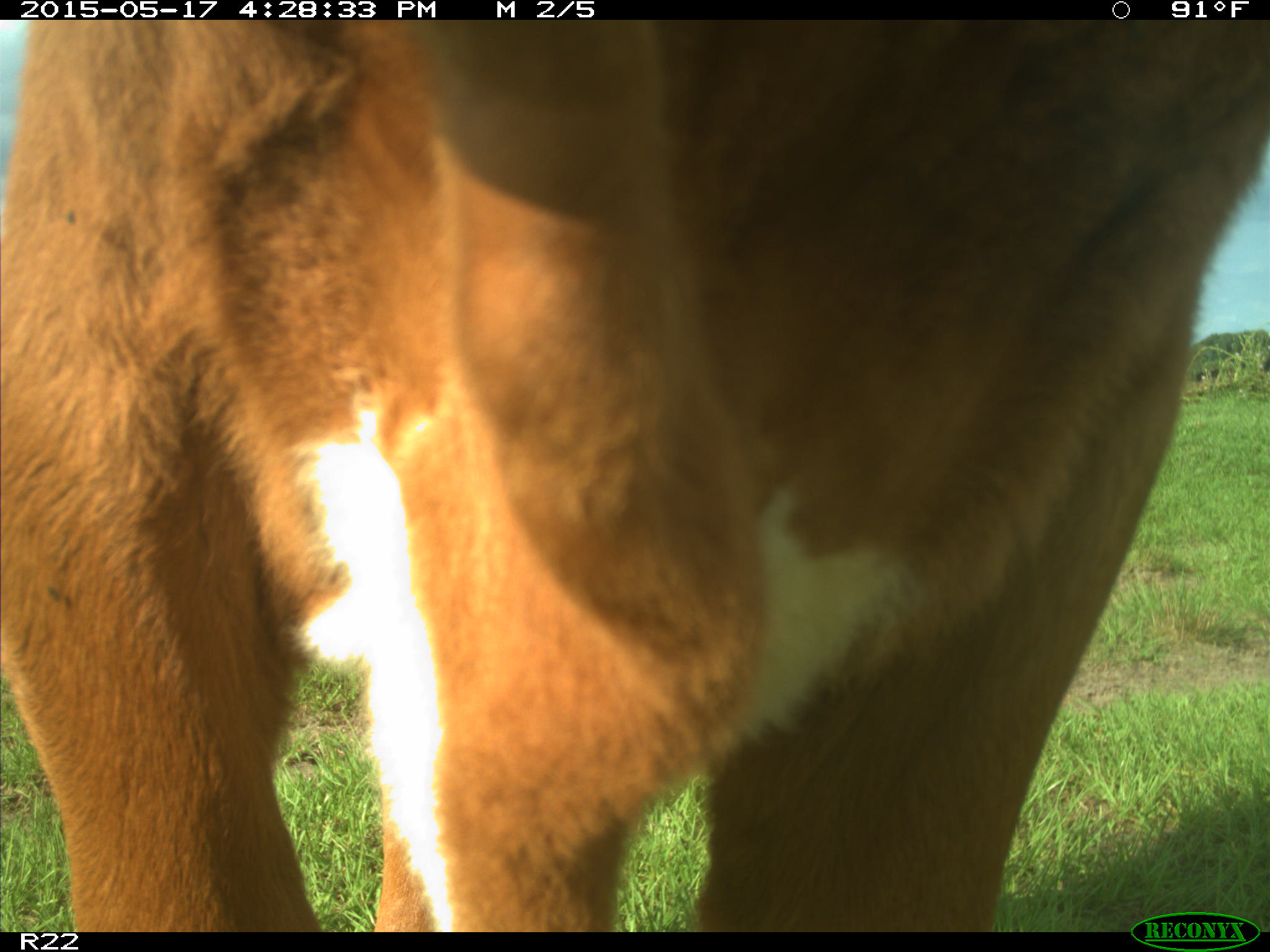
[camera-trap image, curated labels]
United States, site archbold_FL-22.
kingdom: Animalia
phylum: Chordata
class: Mammalia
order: Artiodactyla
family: Bovidae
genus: Bos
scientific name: Bos taurus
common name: domestic cow